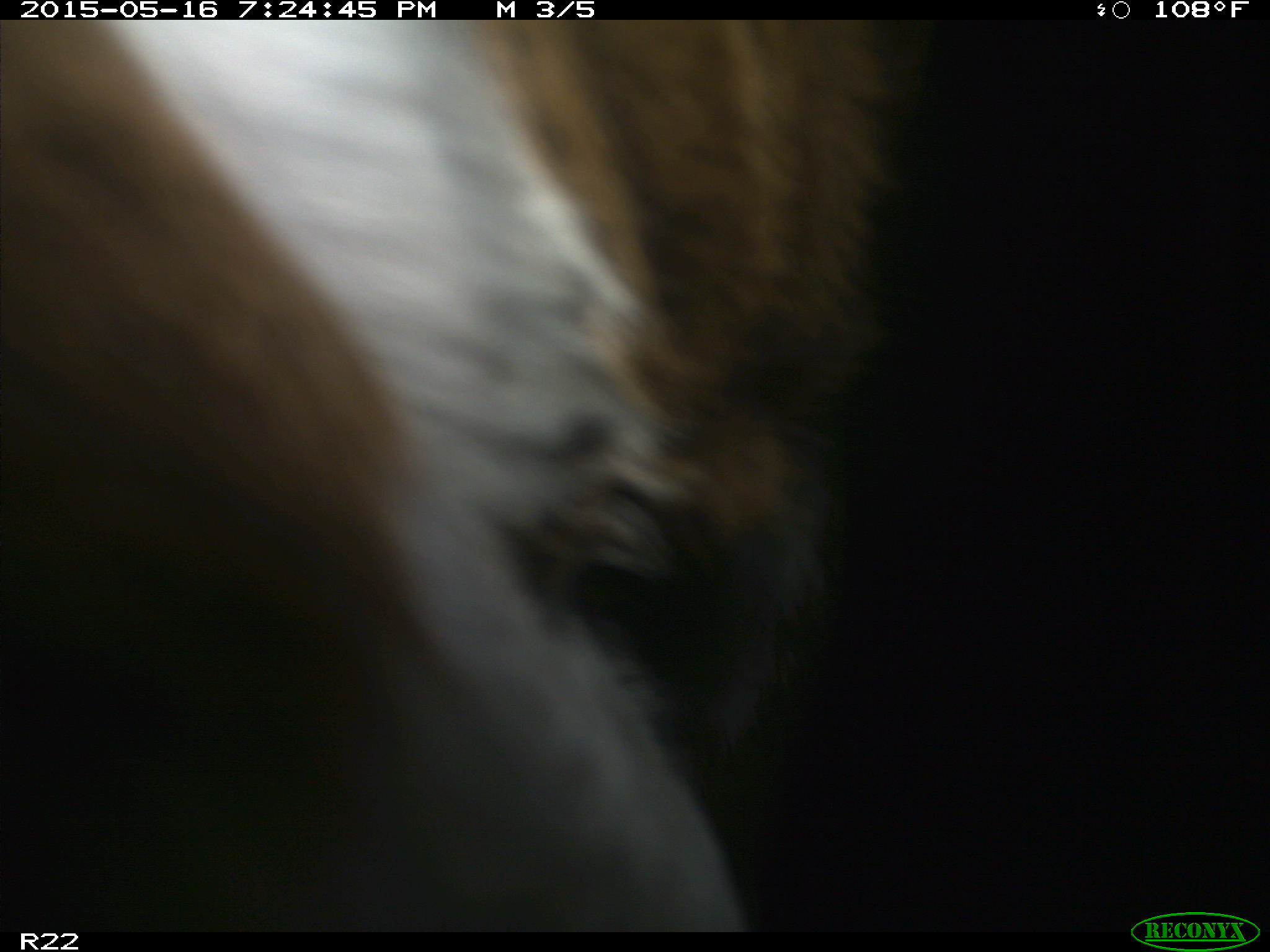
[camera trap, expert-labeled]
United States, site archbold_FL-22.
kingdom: Animalia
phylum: Chordata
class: Mammalia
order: Artiodactyla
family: Bovidae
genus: Bos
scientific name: Bos taurus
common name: domestic cow